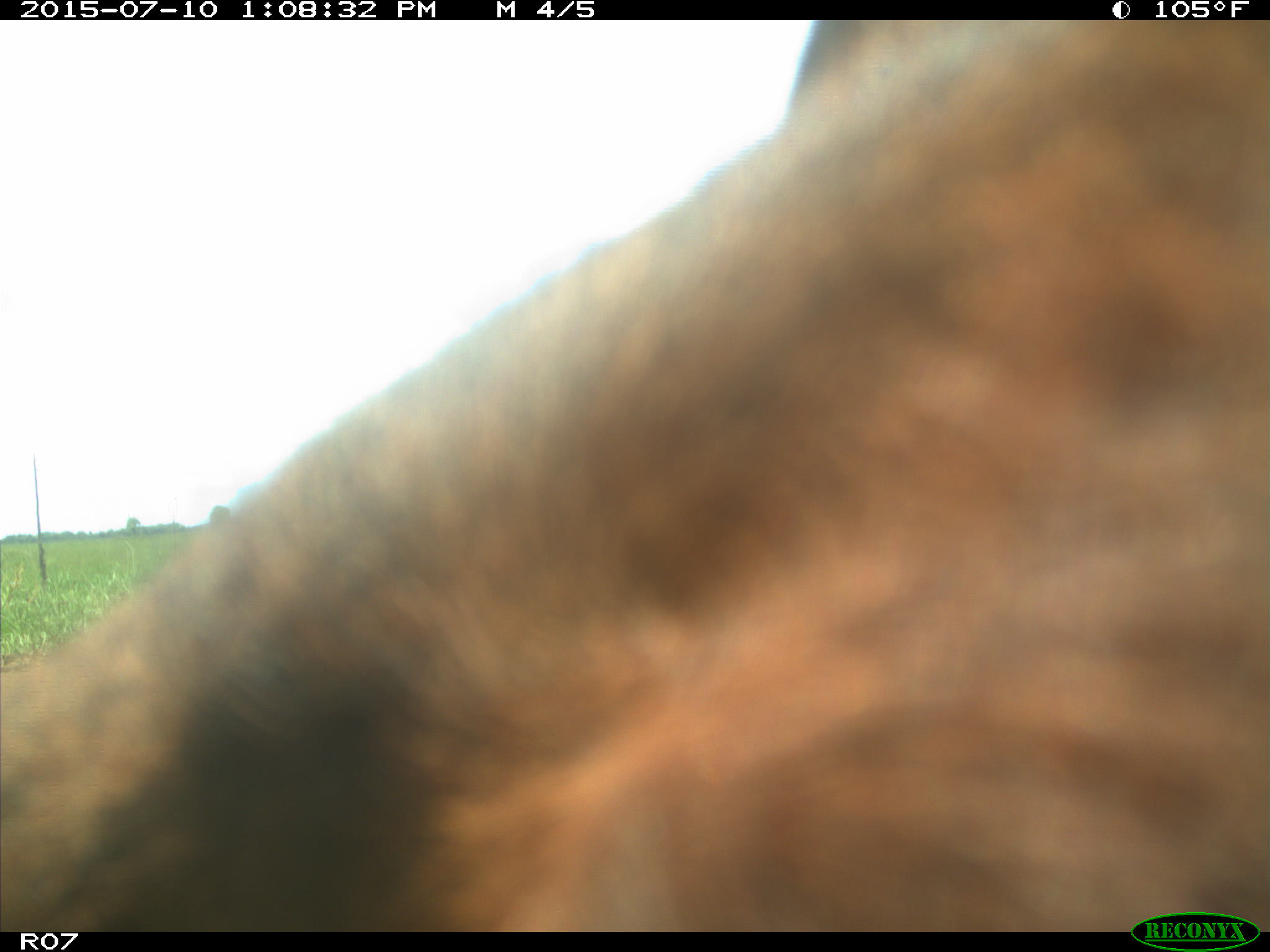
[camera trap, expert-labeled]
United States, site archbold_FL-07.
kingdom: Animalia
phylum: Chordata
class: Mammalia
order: Artiodactyla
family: Bovidae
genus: Bos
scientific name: Bos taurus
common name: domestic cow